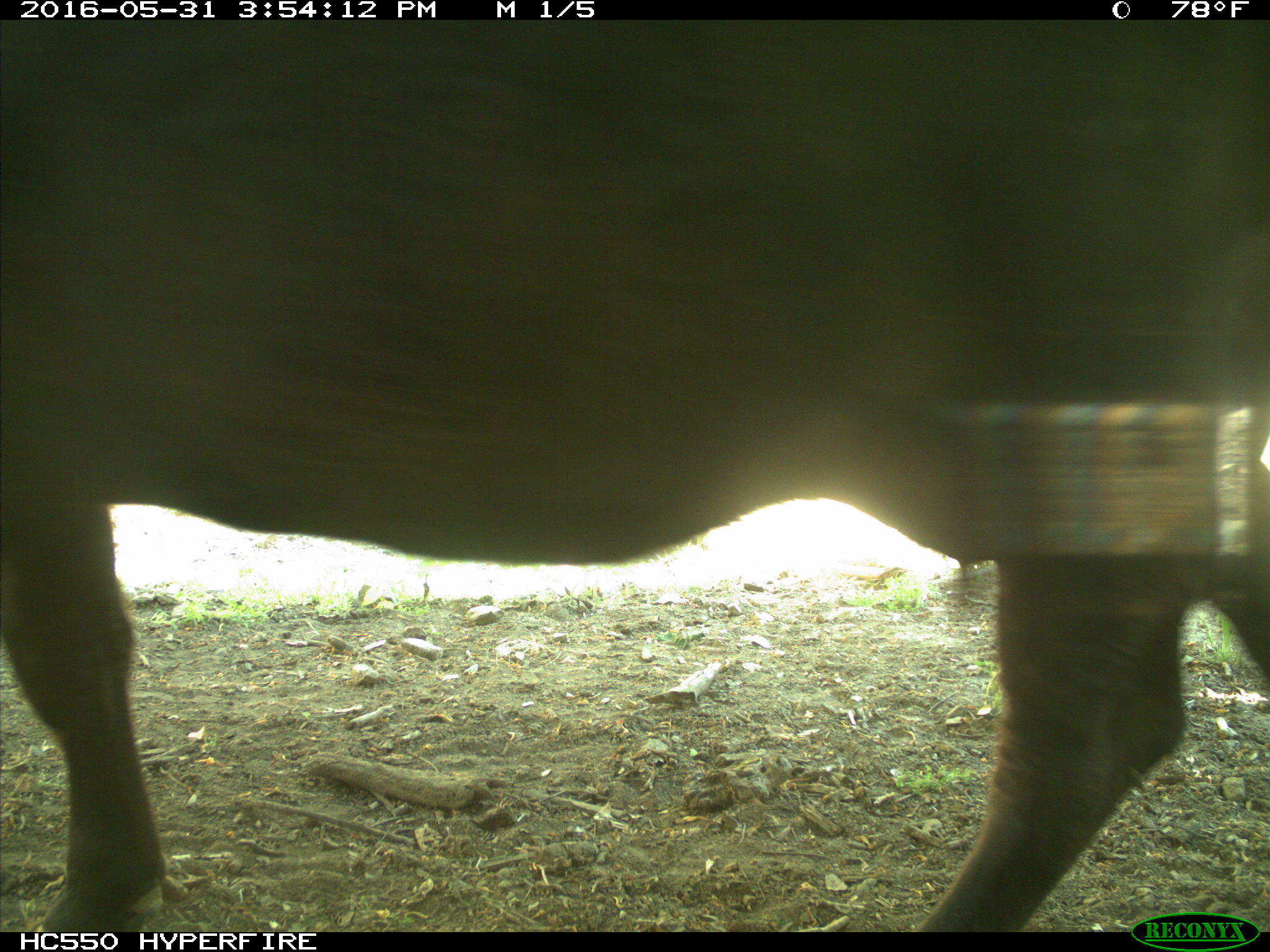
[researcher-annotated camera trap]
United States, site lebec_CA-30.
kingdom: Animalia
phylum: Chordata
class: Mammalia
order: Artiodactyla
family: Bovidae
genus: Bos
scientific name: Bos taurus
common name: domestic cow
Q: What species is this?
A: Bos taurus (domestic cow).